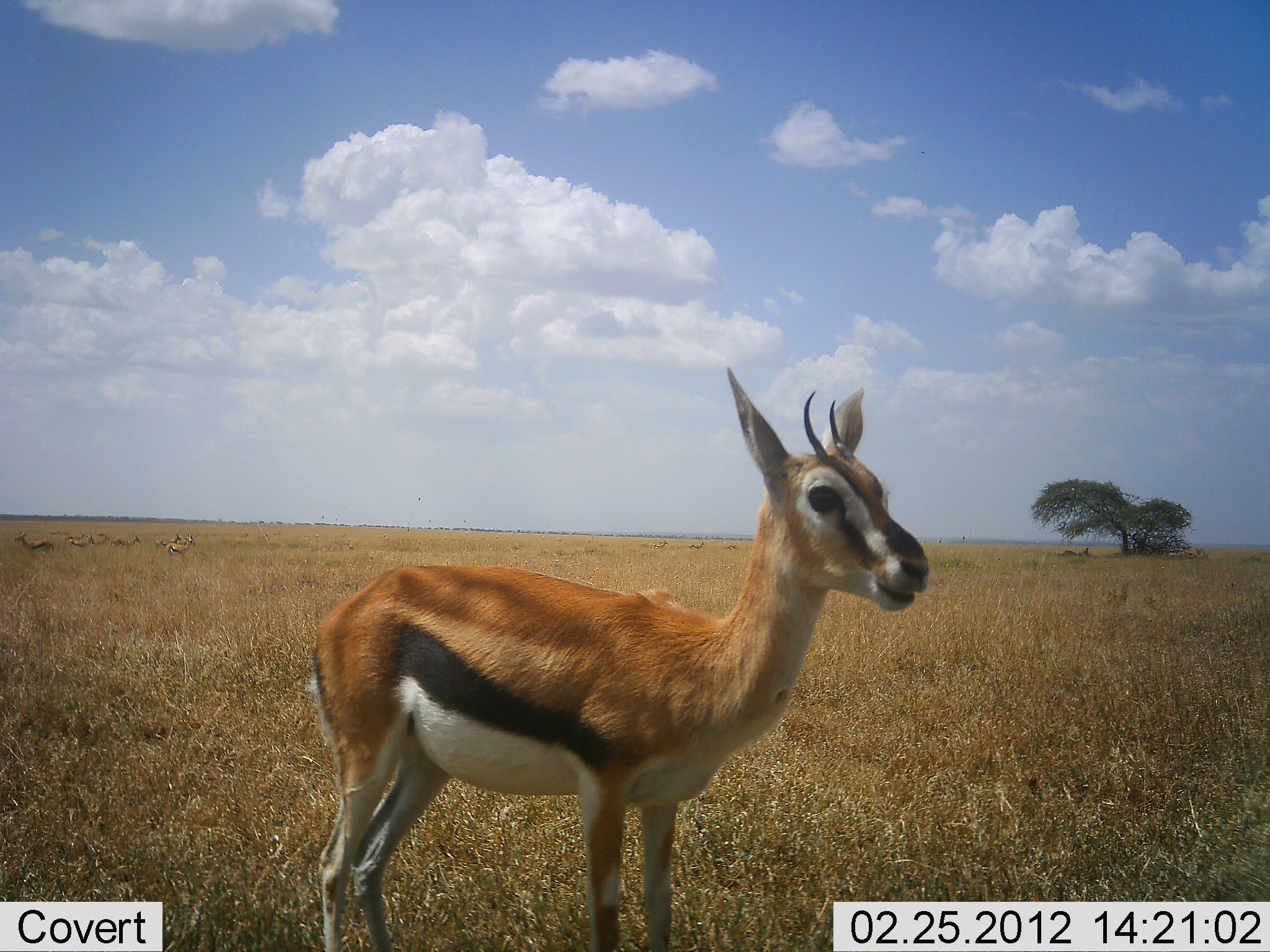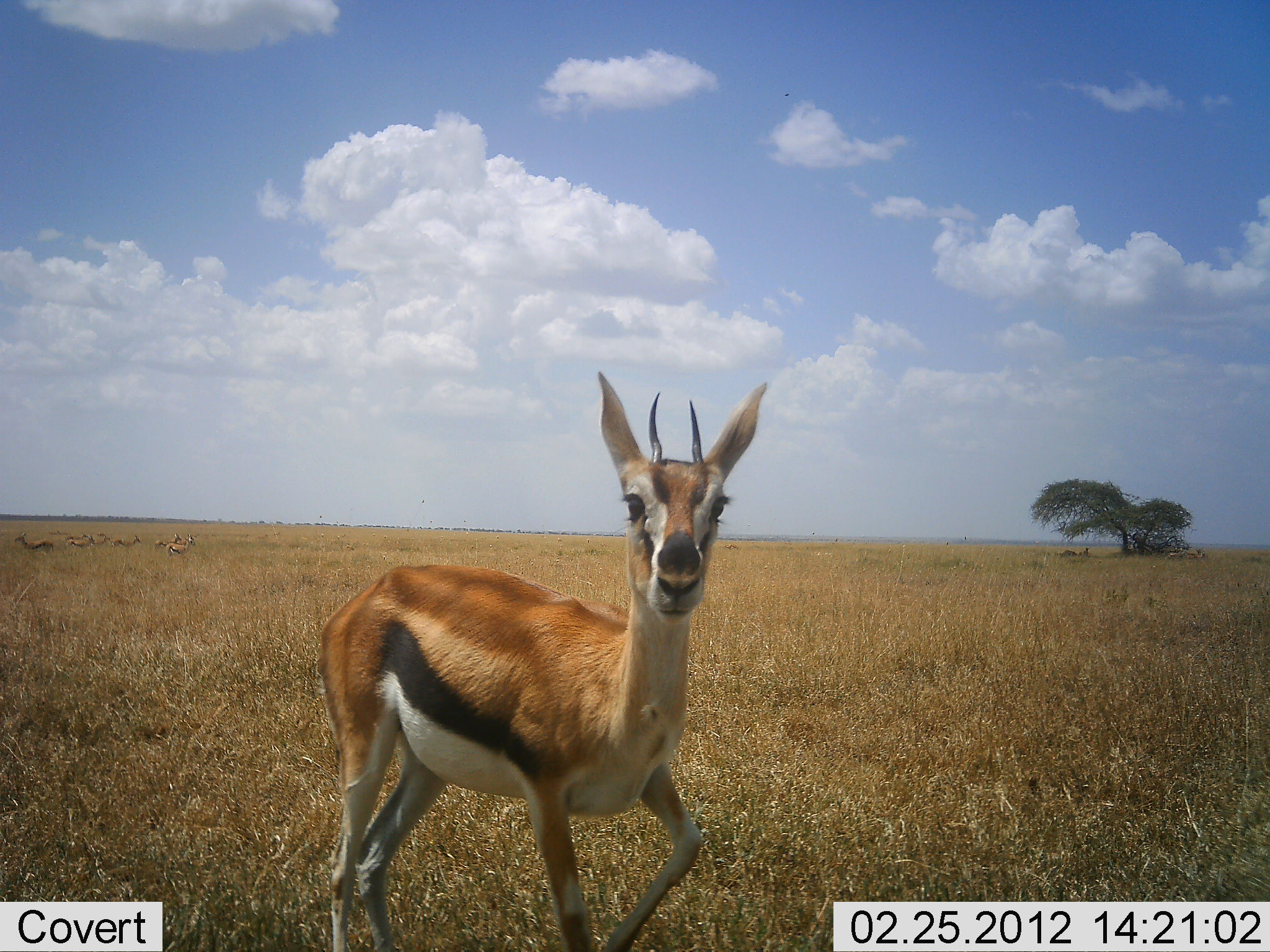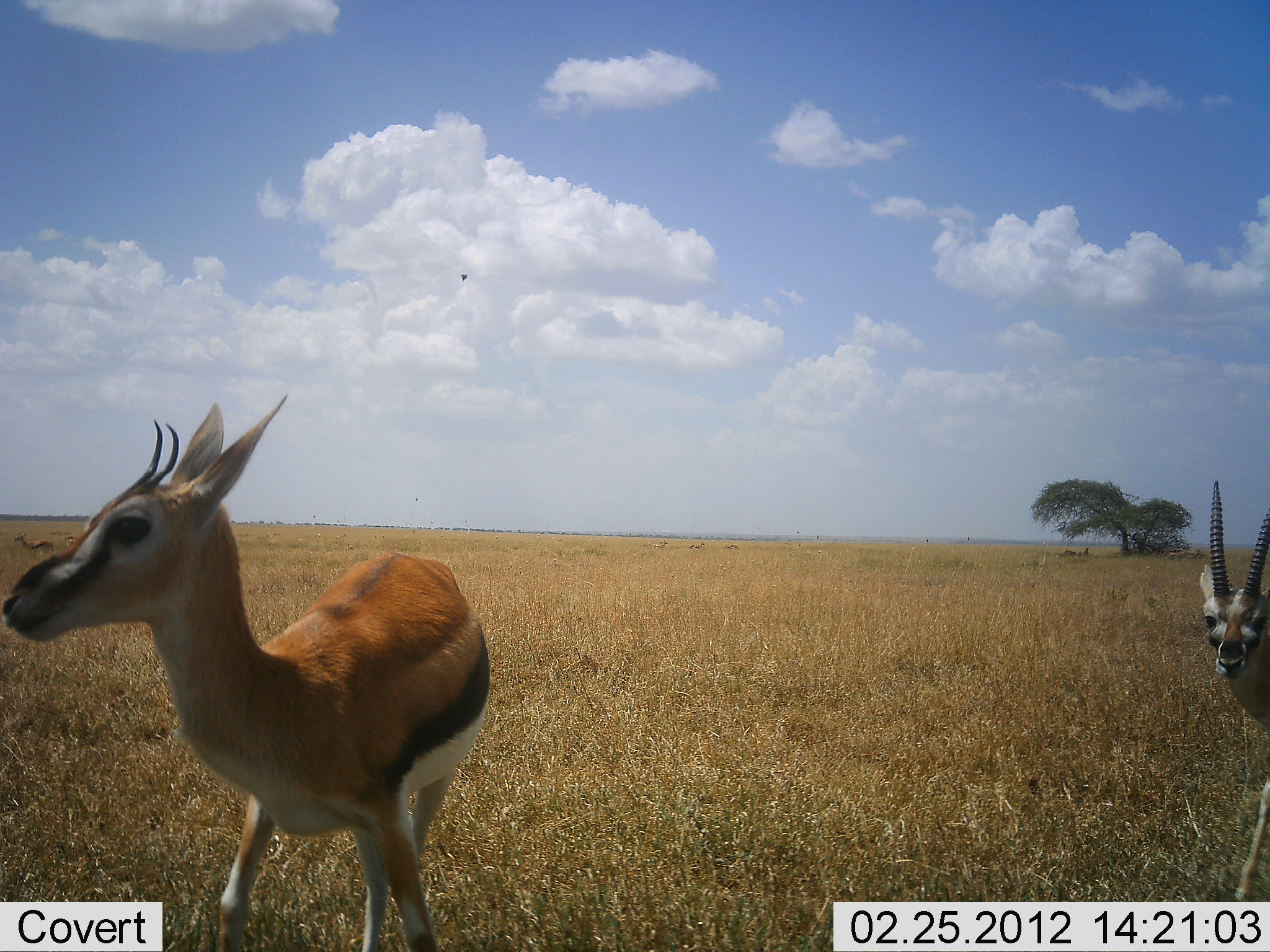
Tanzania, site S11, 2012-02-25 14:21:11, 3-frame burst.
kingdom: Animalia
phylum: Chordata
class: Mammalia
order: Artiodactyla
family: Bovidae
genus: Eudorcas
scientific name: Eudorcas thomsonii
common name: thomson's gazelle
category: gazellethomsons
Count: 2.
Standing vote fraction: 65%.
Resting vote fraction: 0%.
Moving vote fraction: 58%.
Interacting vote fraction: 12%.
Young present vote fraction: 4%.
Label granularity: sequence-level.